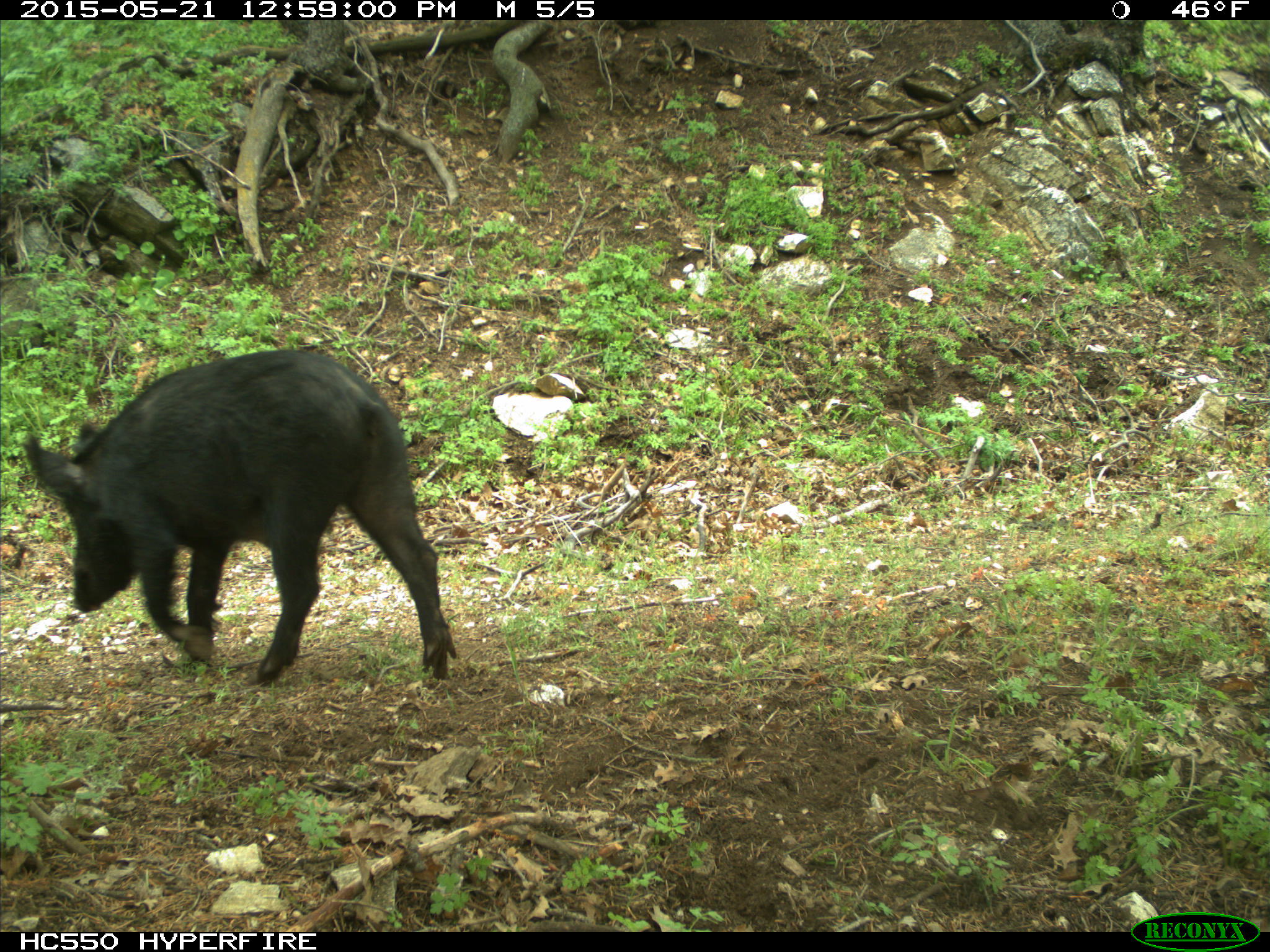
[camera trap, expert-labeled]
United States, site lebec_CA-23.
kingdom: Animalia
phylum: Chordata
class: Mammalia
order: Artiodactyla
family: Suidae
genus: Sus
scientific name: Sus scrofa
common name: wild boar